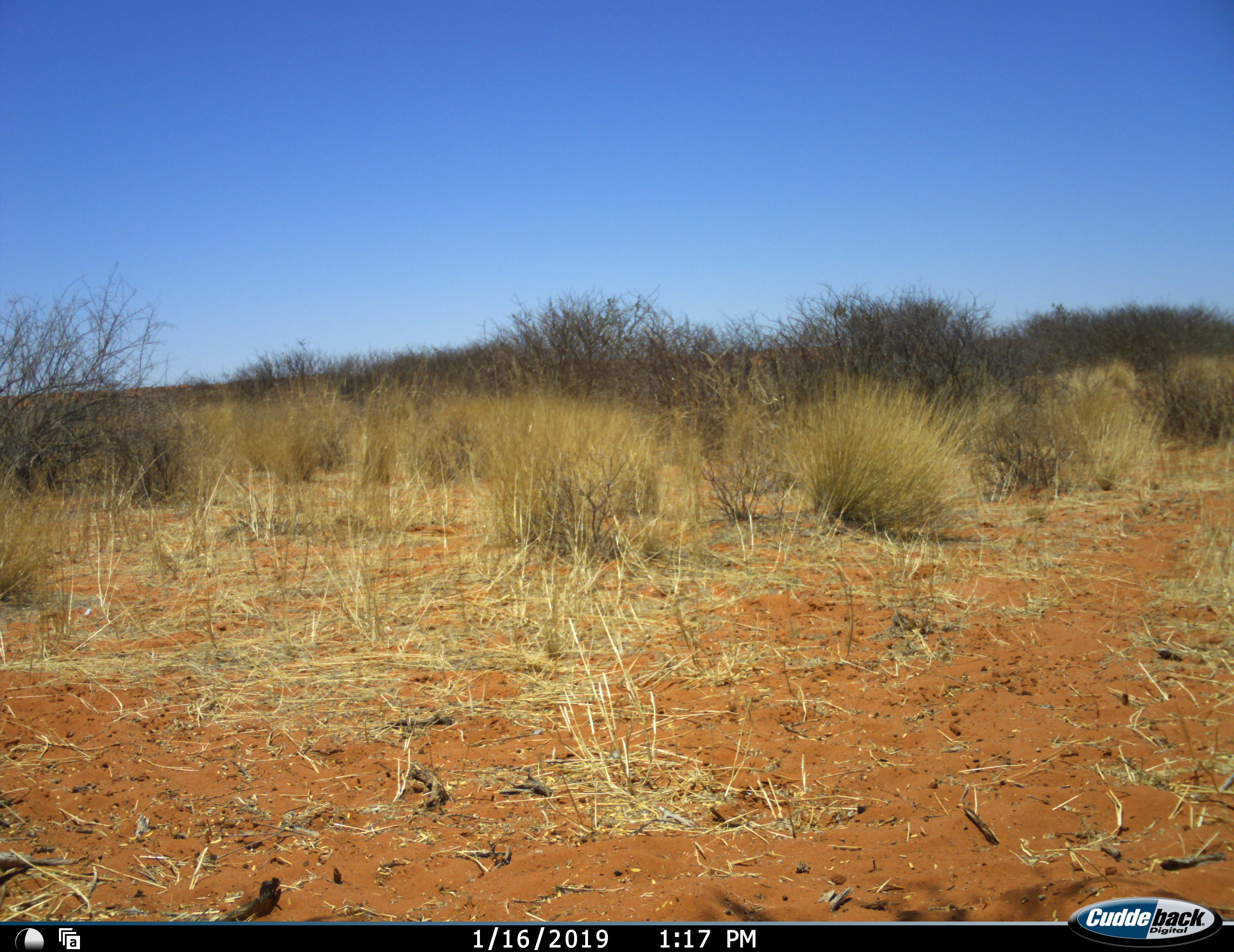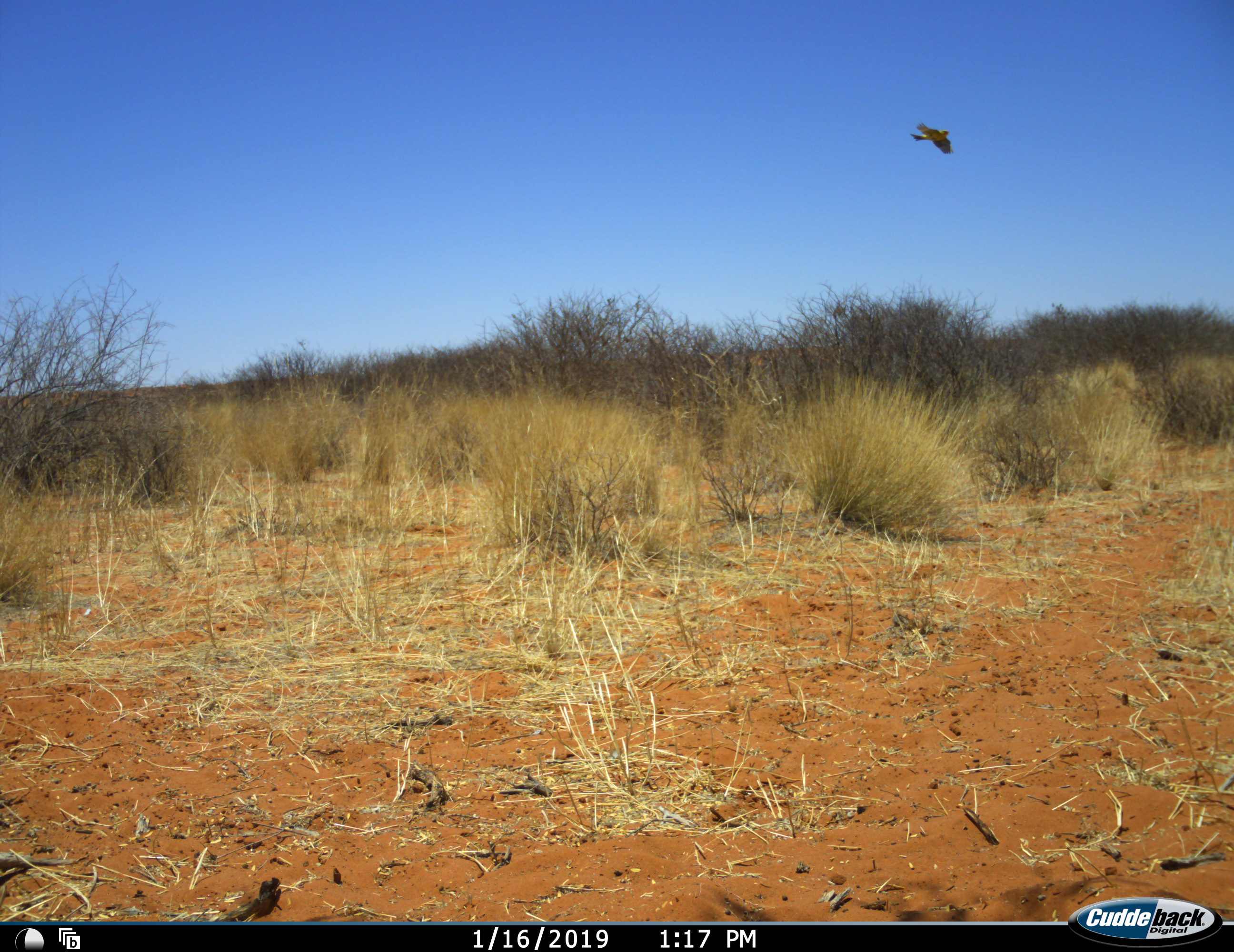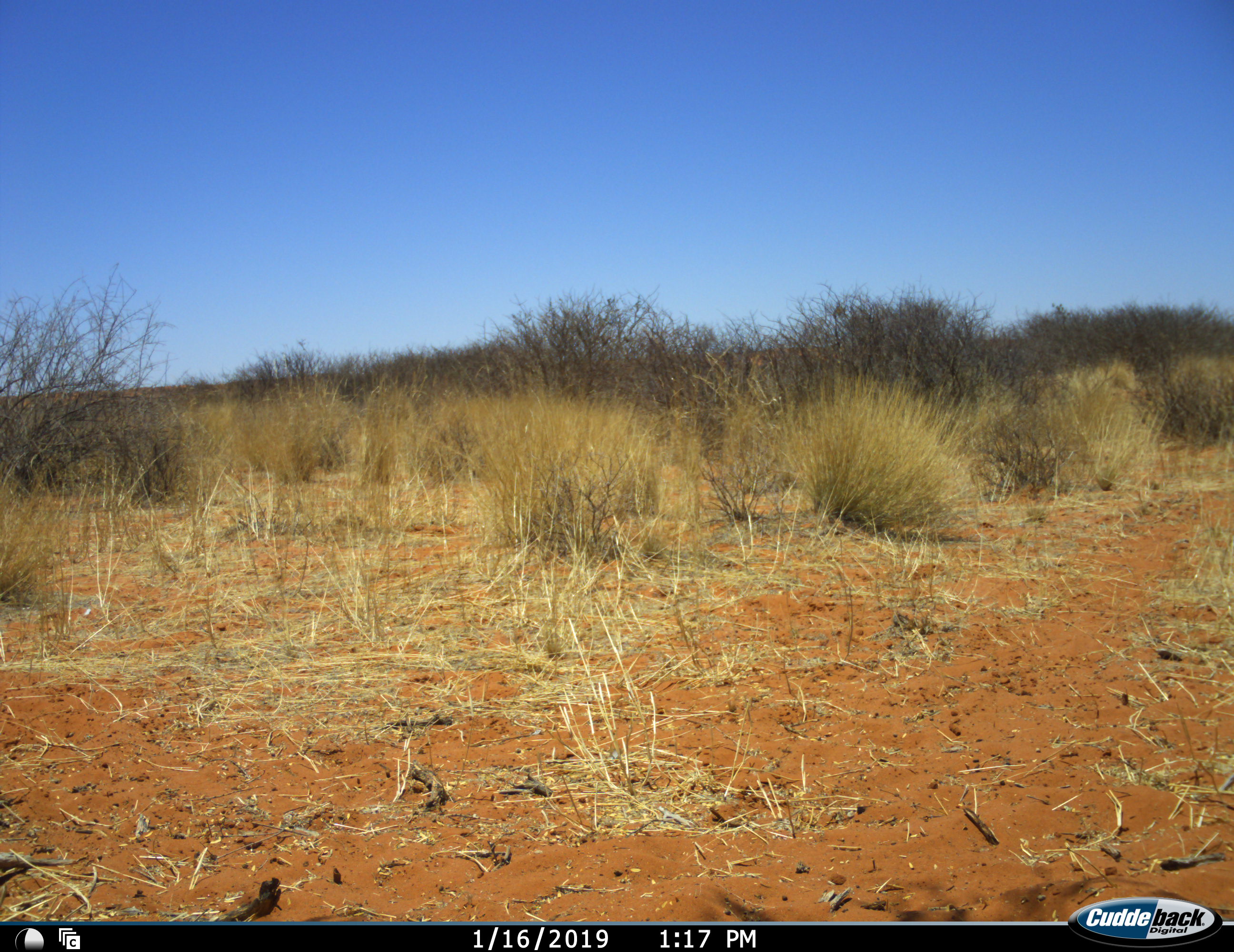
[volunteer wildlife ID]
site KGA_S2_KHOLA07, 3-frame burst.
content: unidentified animal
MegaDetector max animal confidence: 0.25